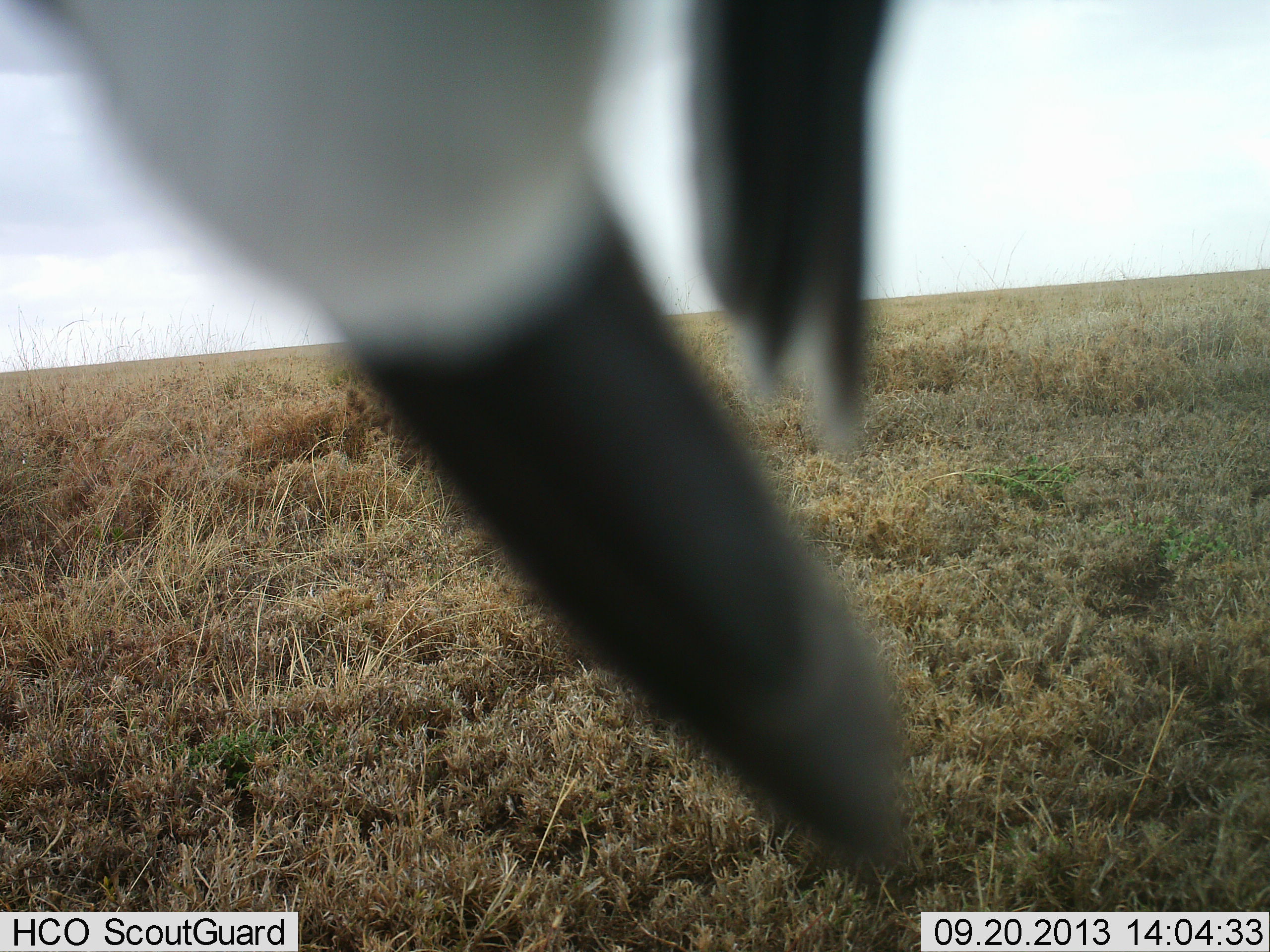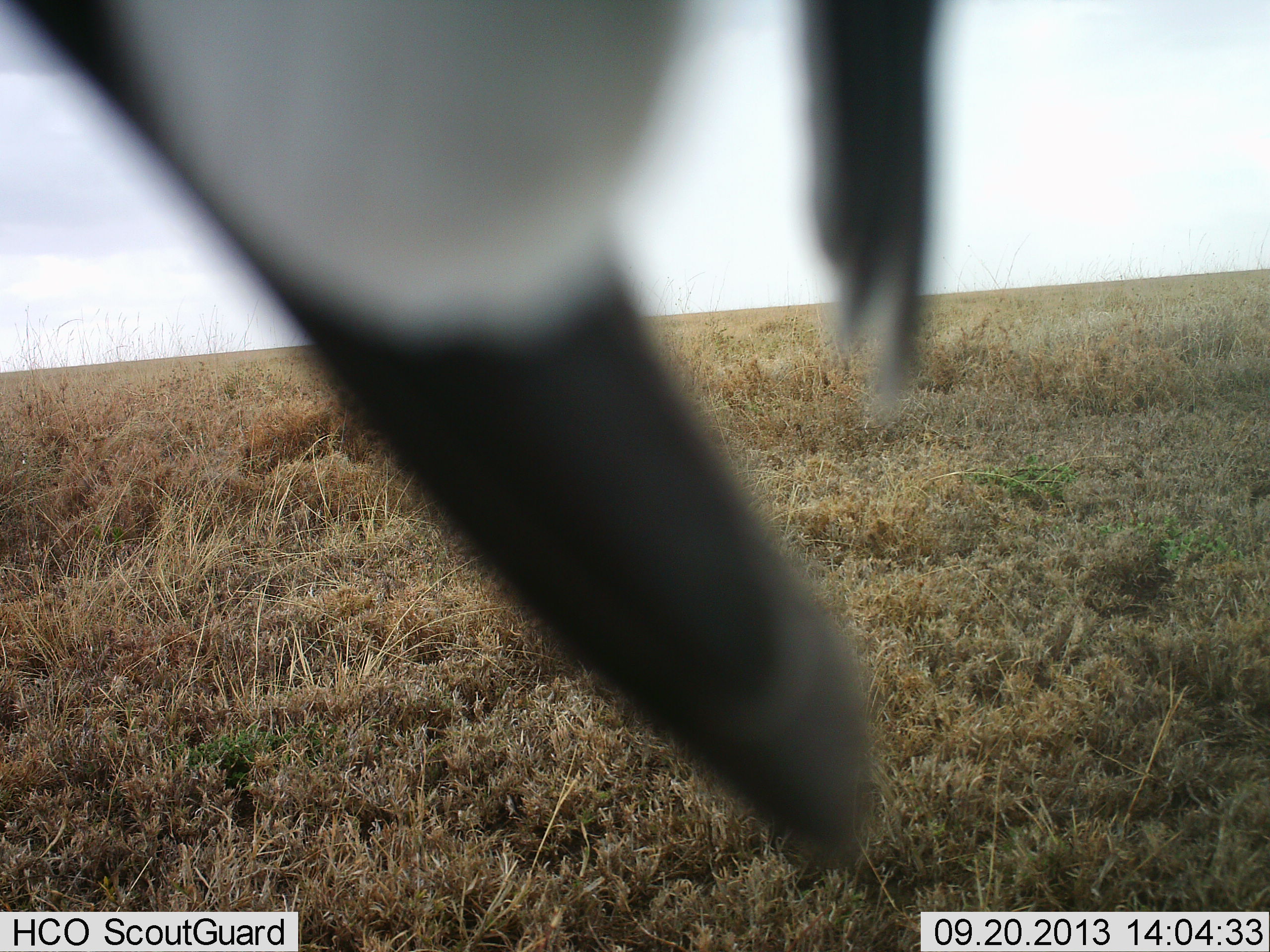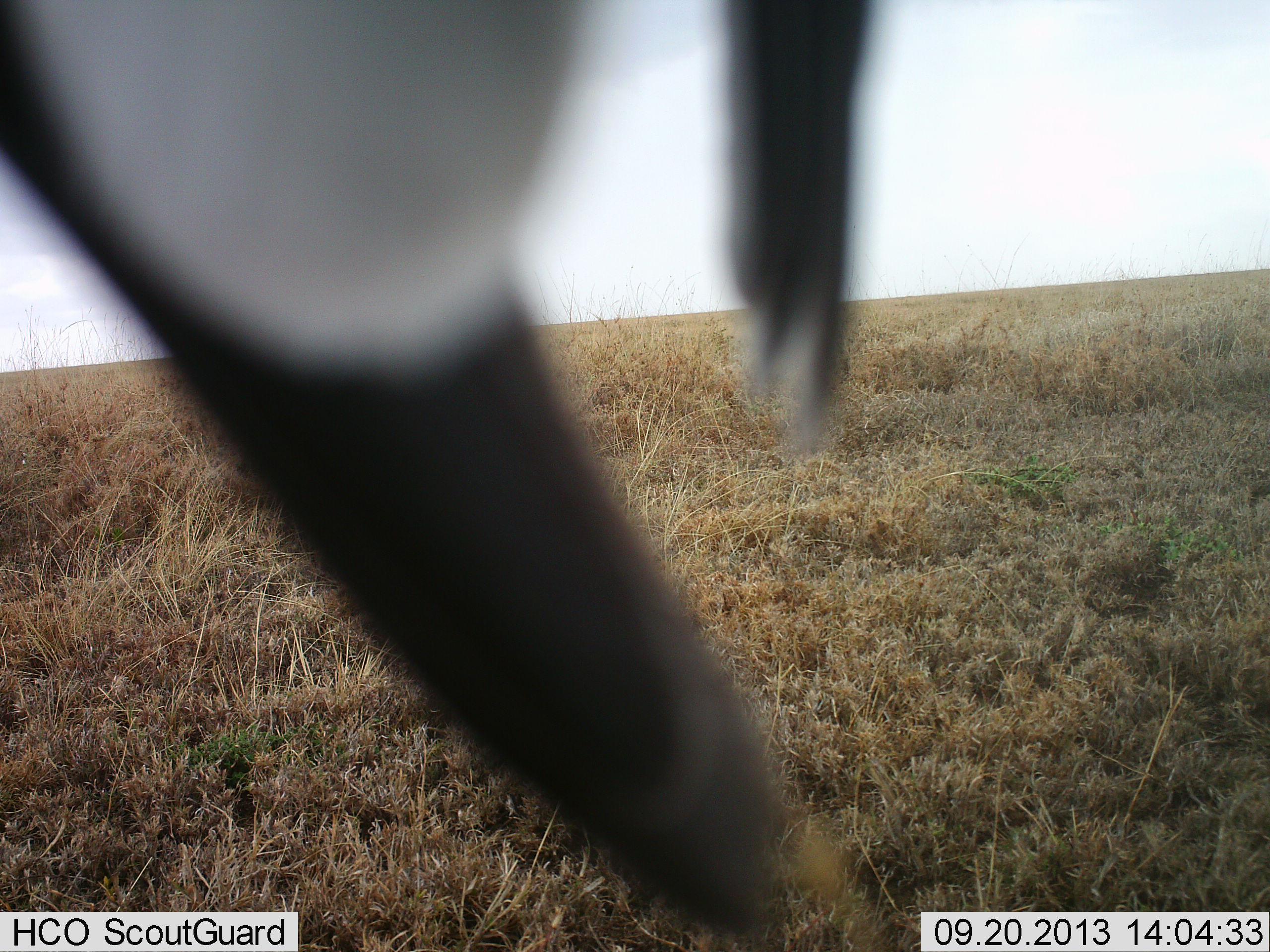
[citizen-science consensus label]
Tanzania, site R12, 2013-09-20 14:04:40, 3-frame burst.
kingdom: Animalia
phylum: Chordata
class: Aves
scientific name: Aves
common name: bird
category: otherbird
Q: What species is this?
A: Otherbird (bird) (Aves).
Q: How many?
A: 1.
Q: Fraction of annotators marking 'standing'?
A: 37%.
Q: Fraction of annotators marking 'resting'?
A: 47%.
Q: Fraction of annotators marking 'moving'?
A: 11%.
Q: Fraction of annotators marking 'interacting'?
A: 5%.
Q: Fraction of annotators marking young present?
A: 0%.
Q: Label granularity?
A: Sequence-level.